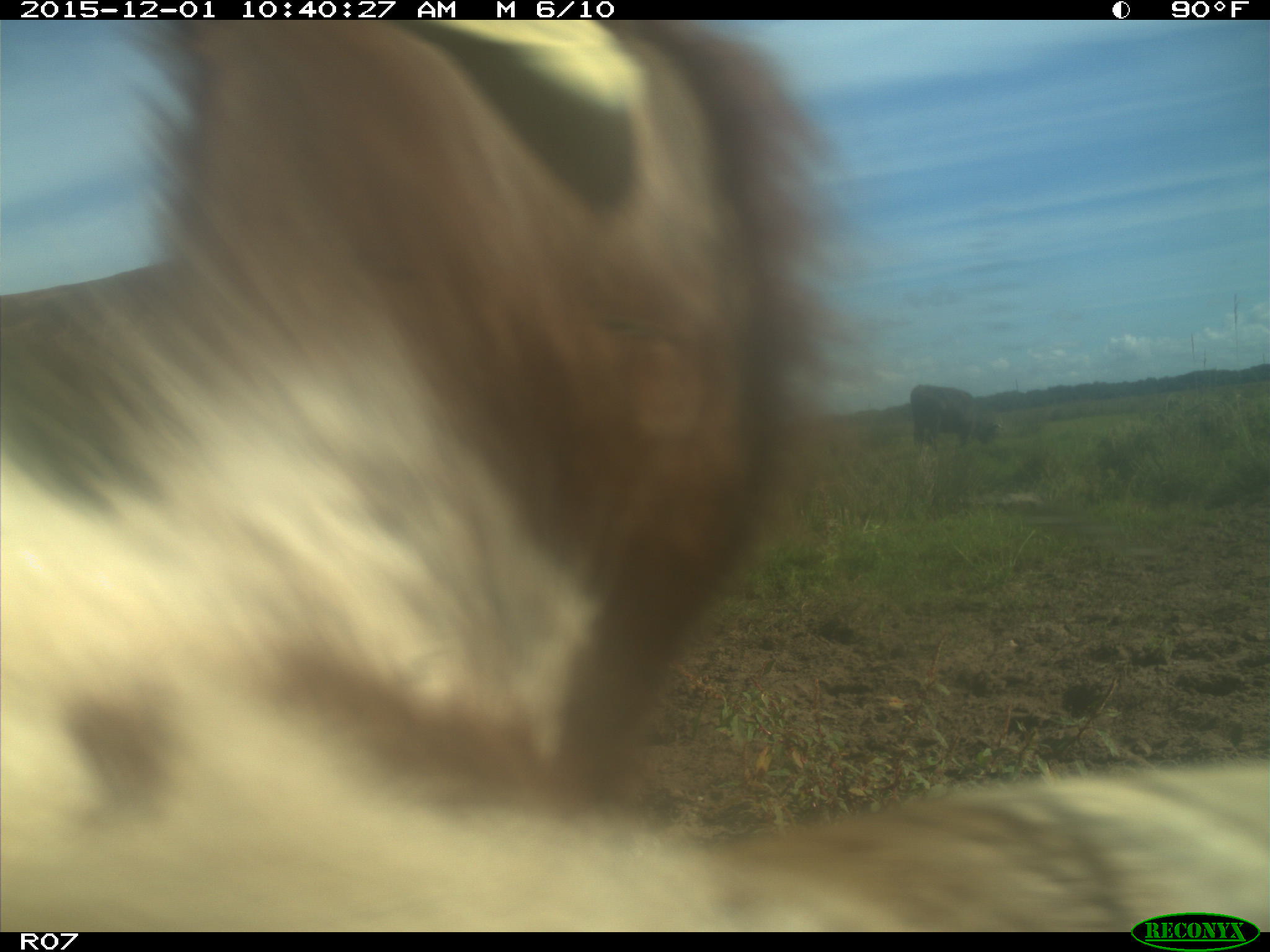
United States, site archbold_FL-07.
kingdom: Animalia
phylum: Chordata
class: Mammalia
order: Artiodactyla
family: Bovidae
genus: Bos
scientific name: Bos taurus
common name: domestic cow